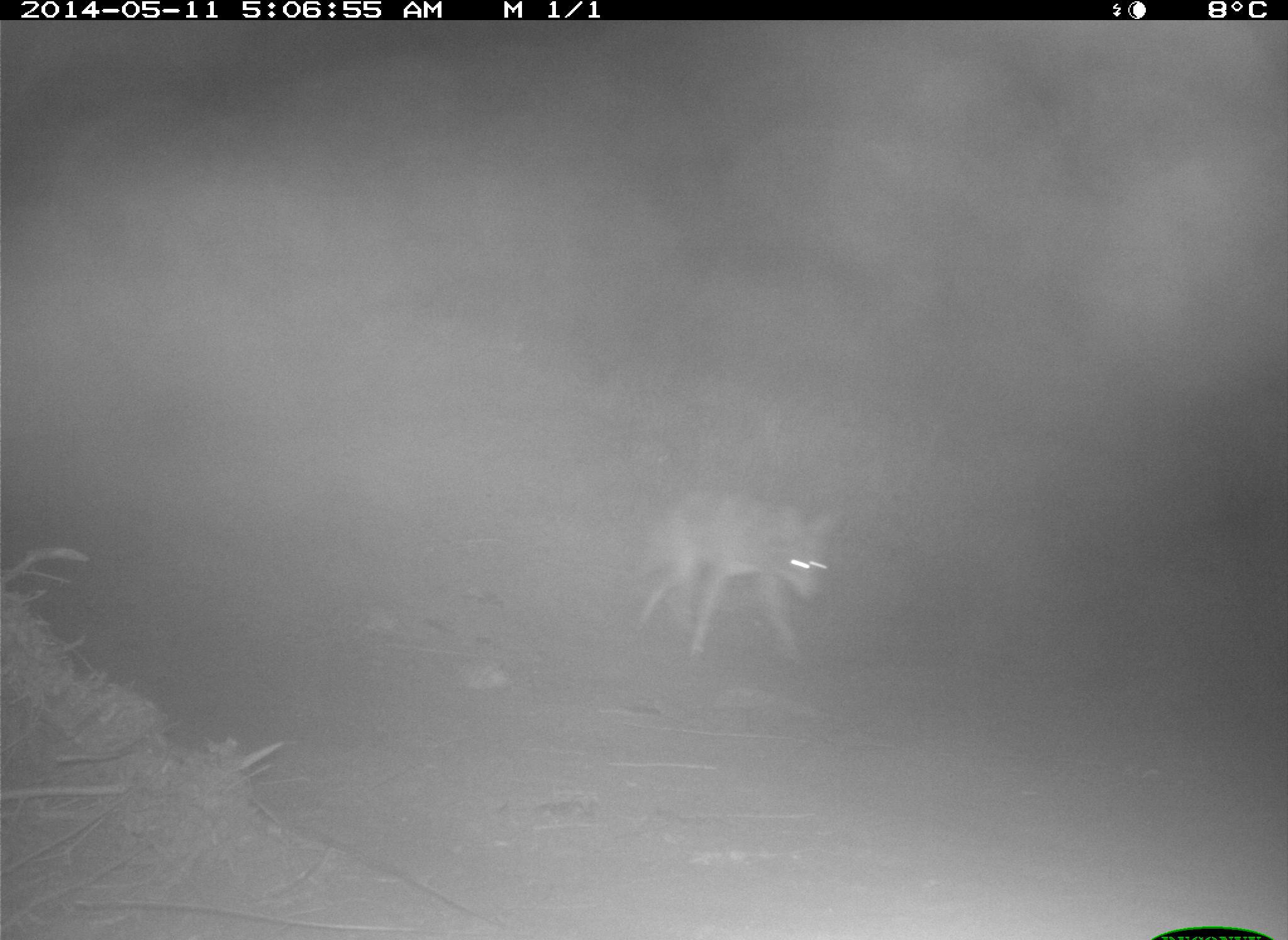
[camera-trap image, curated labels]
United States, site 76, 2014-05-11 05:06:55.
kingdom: Animalia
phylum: Chordata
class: Mammalia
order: Carnivora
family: Canidae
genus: Canis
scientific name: Canis latrans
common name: coyote